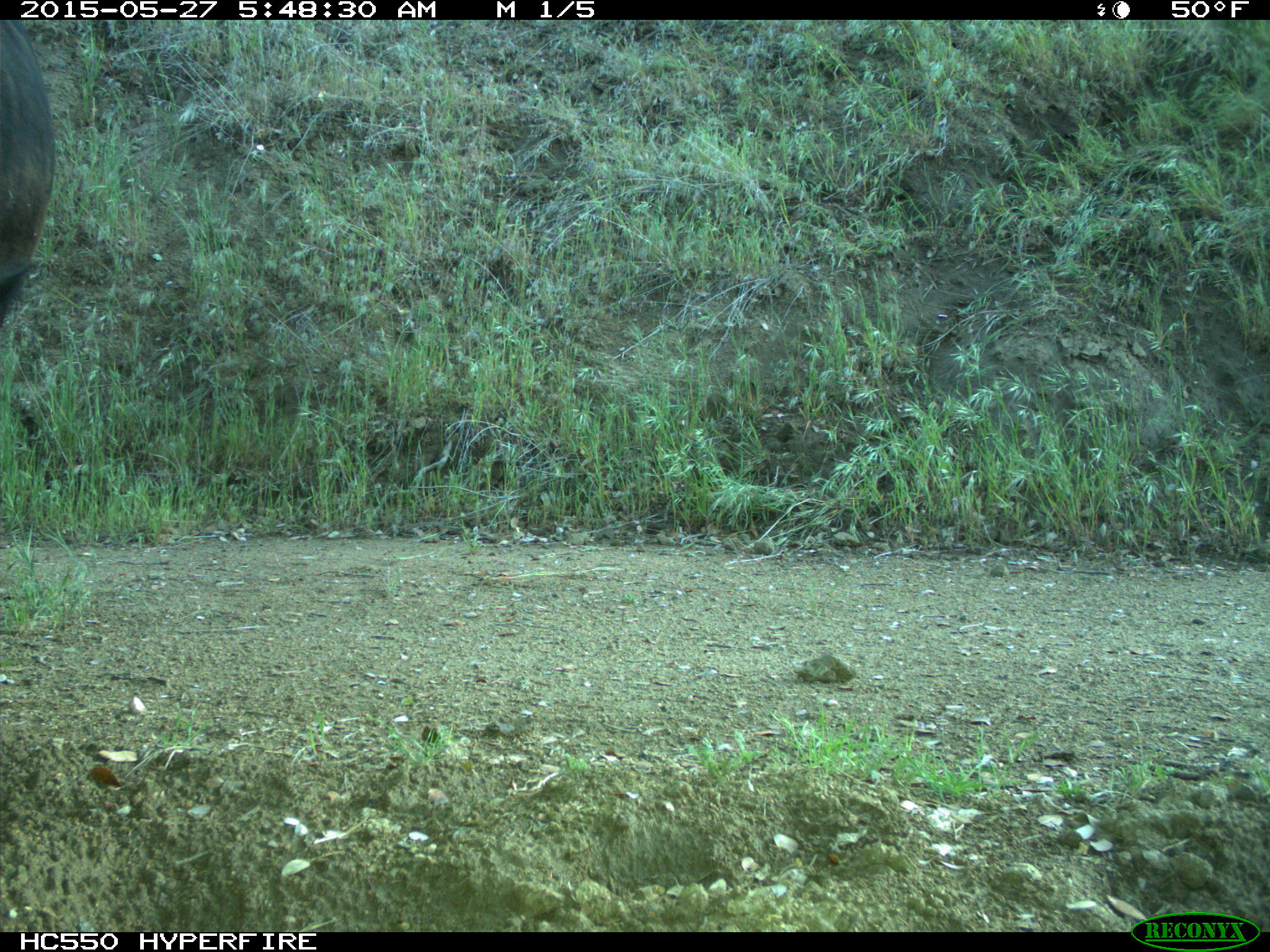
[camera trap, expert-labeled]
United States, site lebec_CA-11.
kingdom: Animalia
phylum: Chordata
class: Mammalia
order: Artiodactyla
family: Bovidae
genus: Bos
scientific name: Bos taurus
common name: domestic cow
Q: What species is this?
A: Bos taurus (domestic cow).